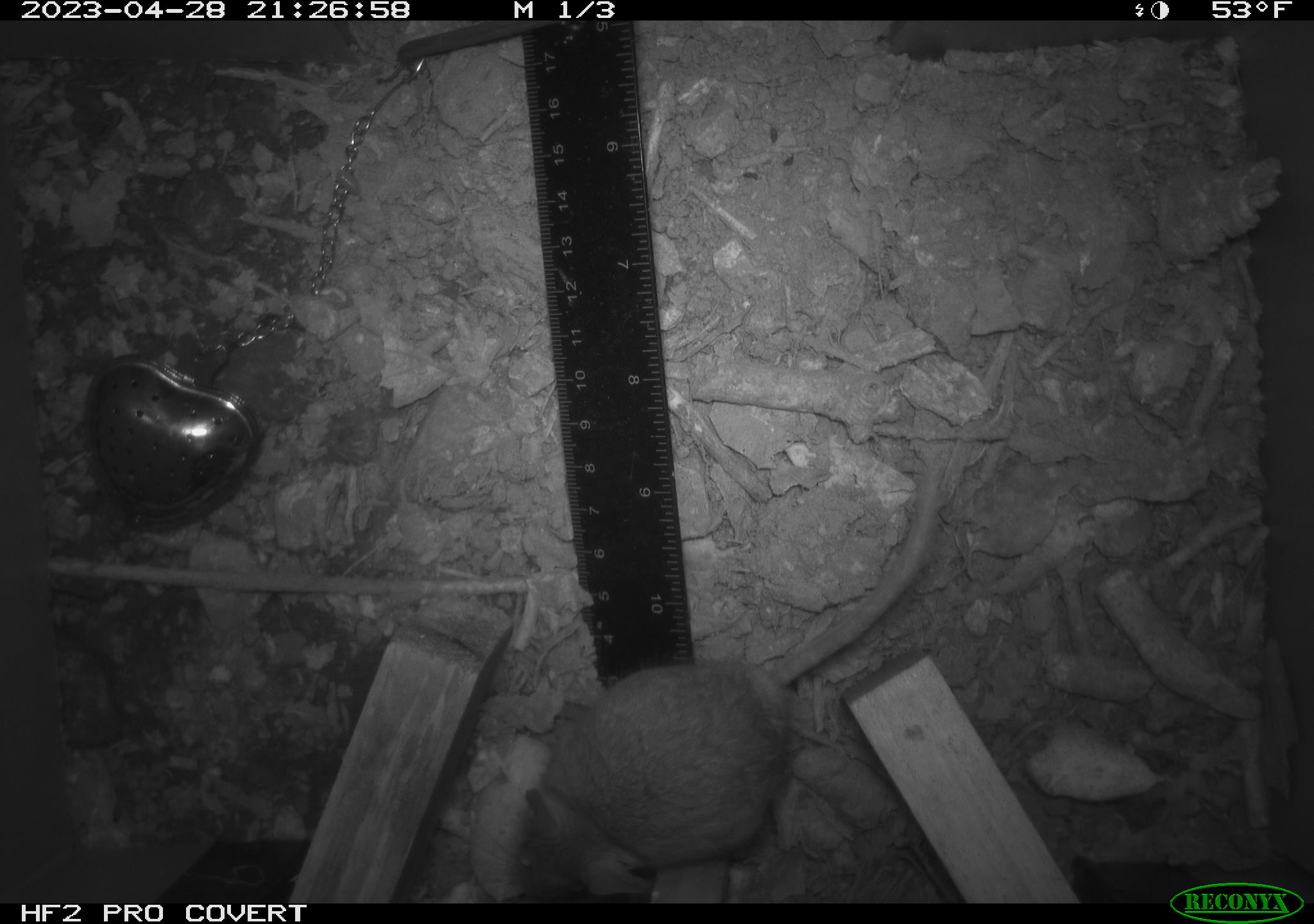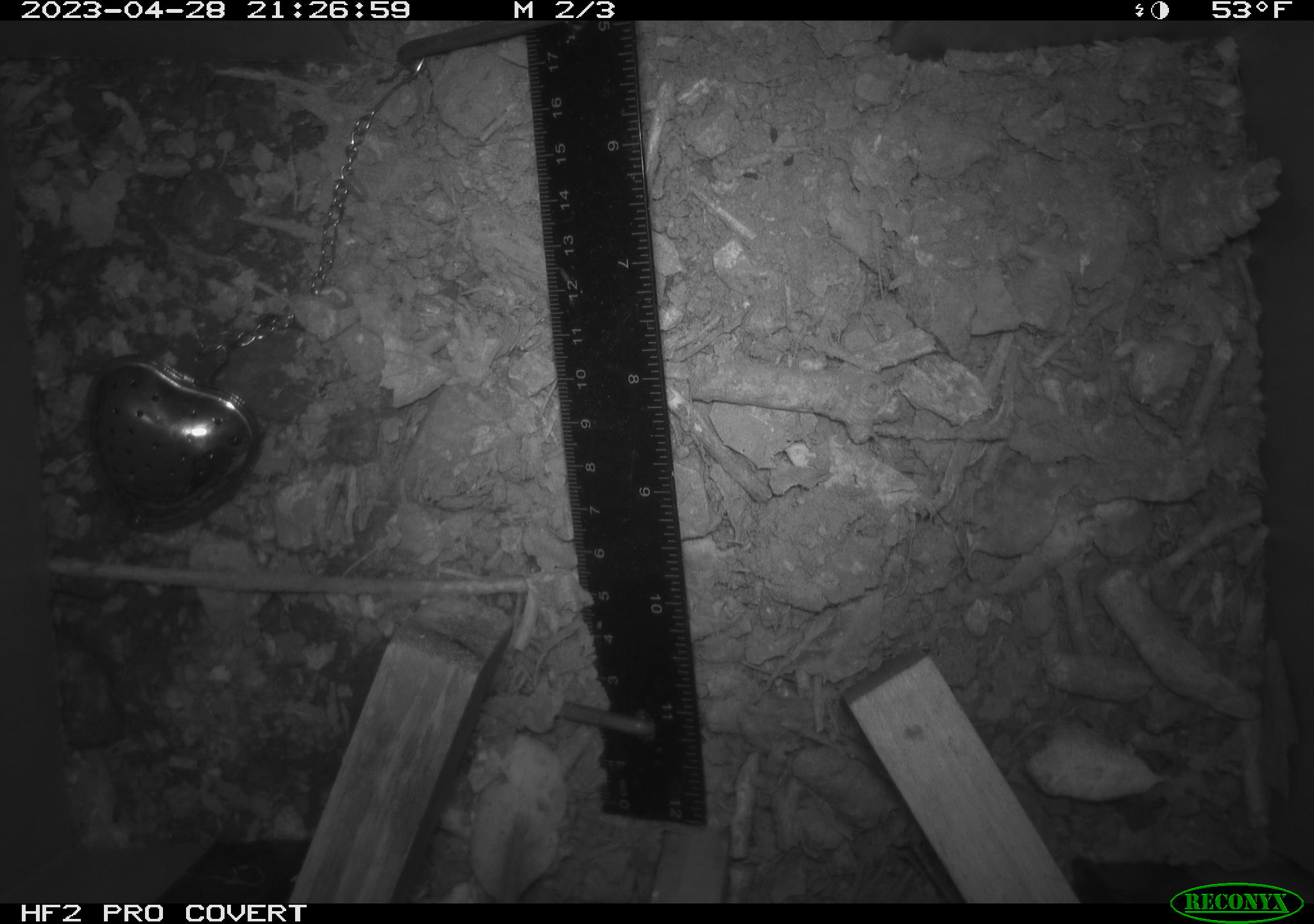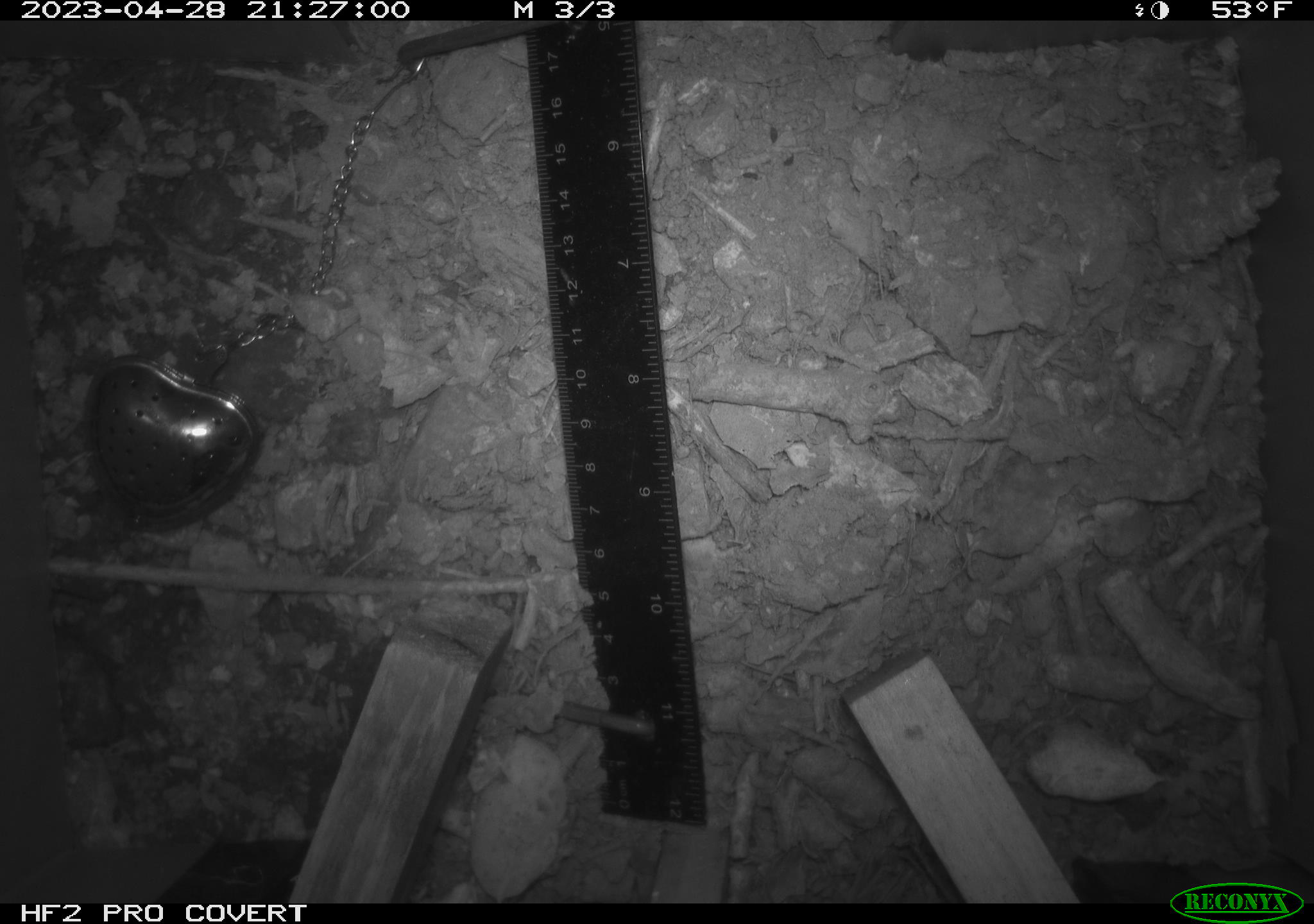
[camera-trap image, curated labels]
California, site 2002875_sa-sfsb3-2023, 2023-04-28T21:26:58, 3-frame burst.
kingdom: Animalia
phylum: Chordata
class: Mammalia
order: Rodentia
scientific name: Rodentia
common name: mouse species